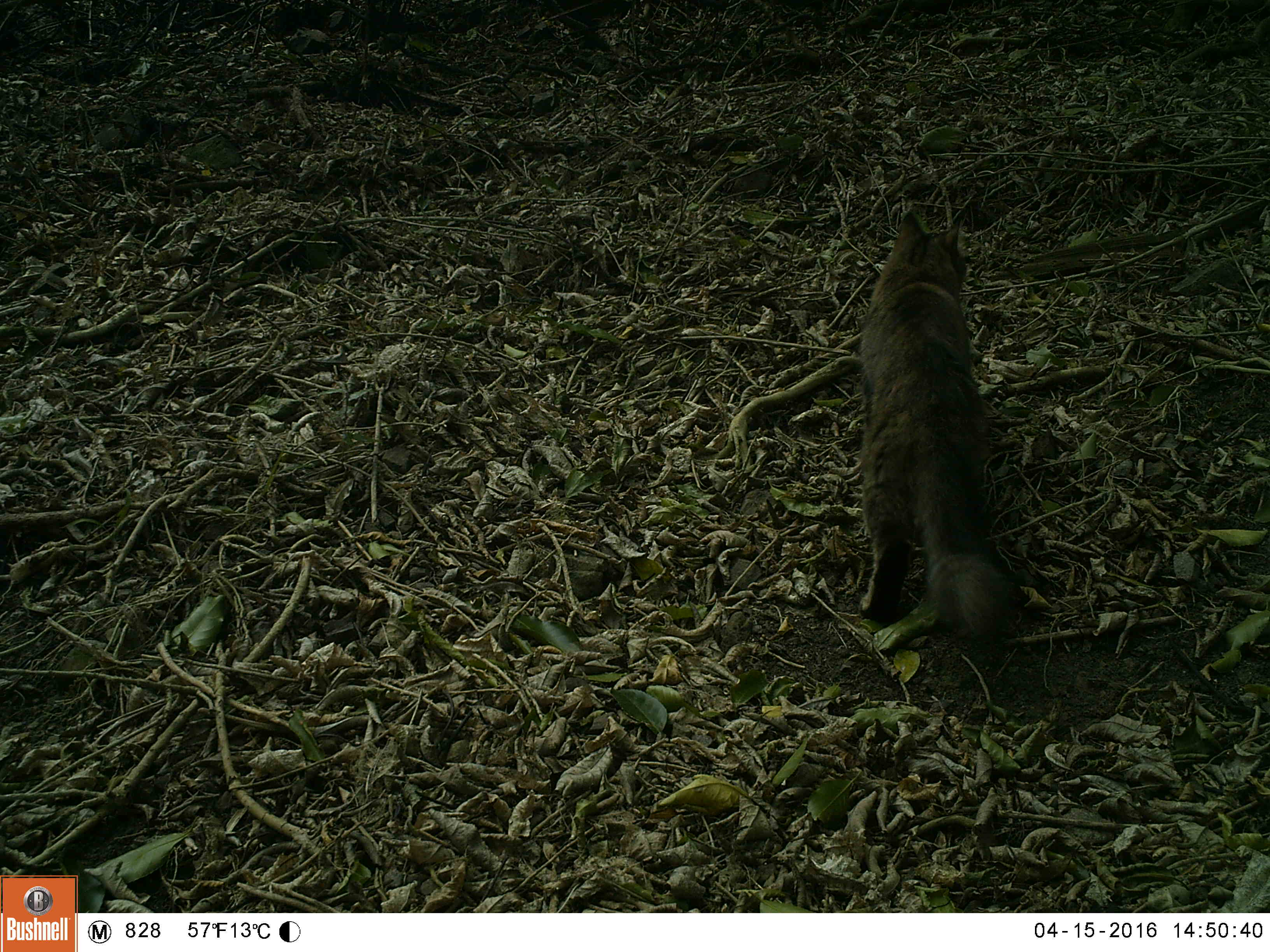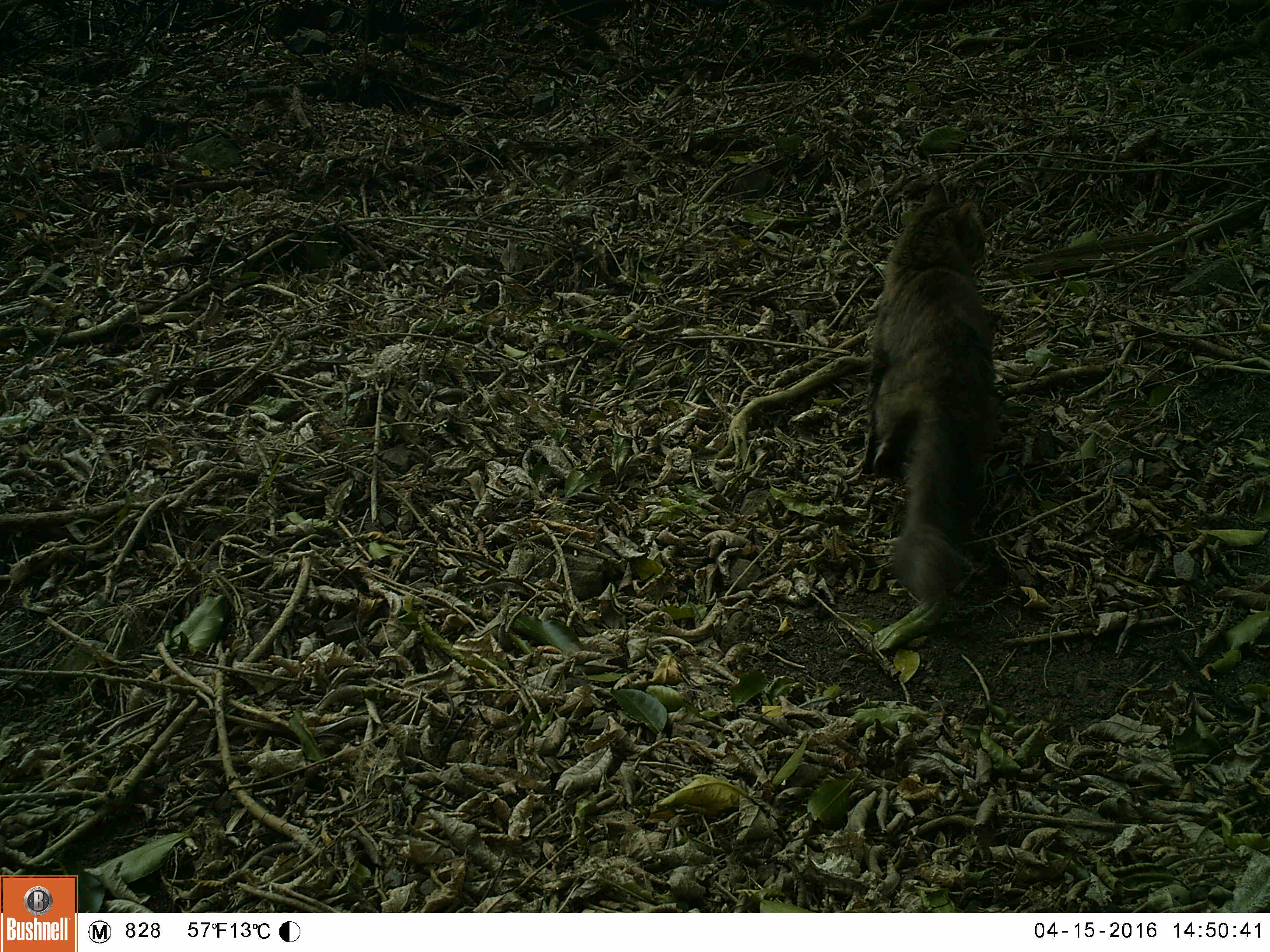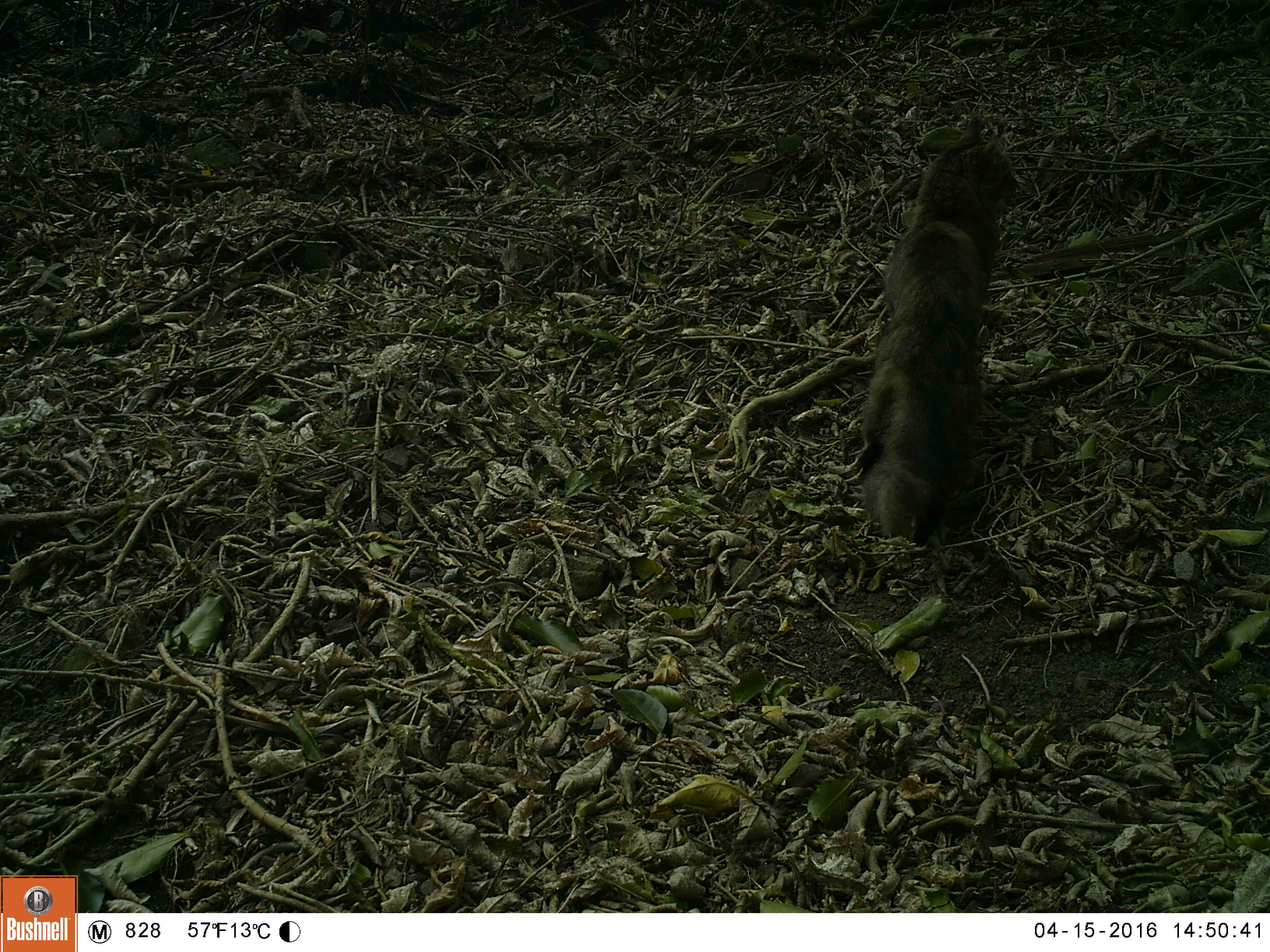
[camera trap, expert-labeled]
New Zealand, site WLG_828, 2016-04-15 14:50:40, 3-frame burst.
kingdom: Animalia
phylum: Chordata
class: Mammalia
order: Carnivora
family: Felidae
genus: Felis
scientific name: Felis catus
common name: domestic cat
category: cat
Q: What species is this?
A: Cat (domestic cat) (Felis catus).